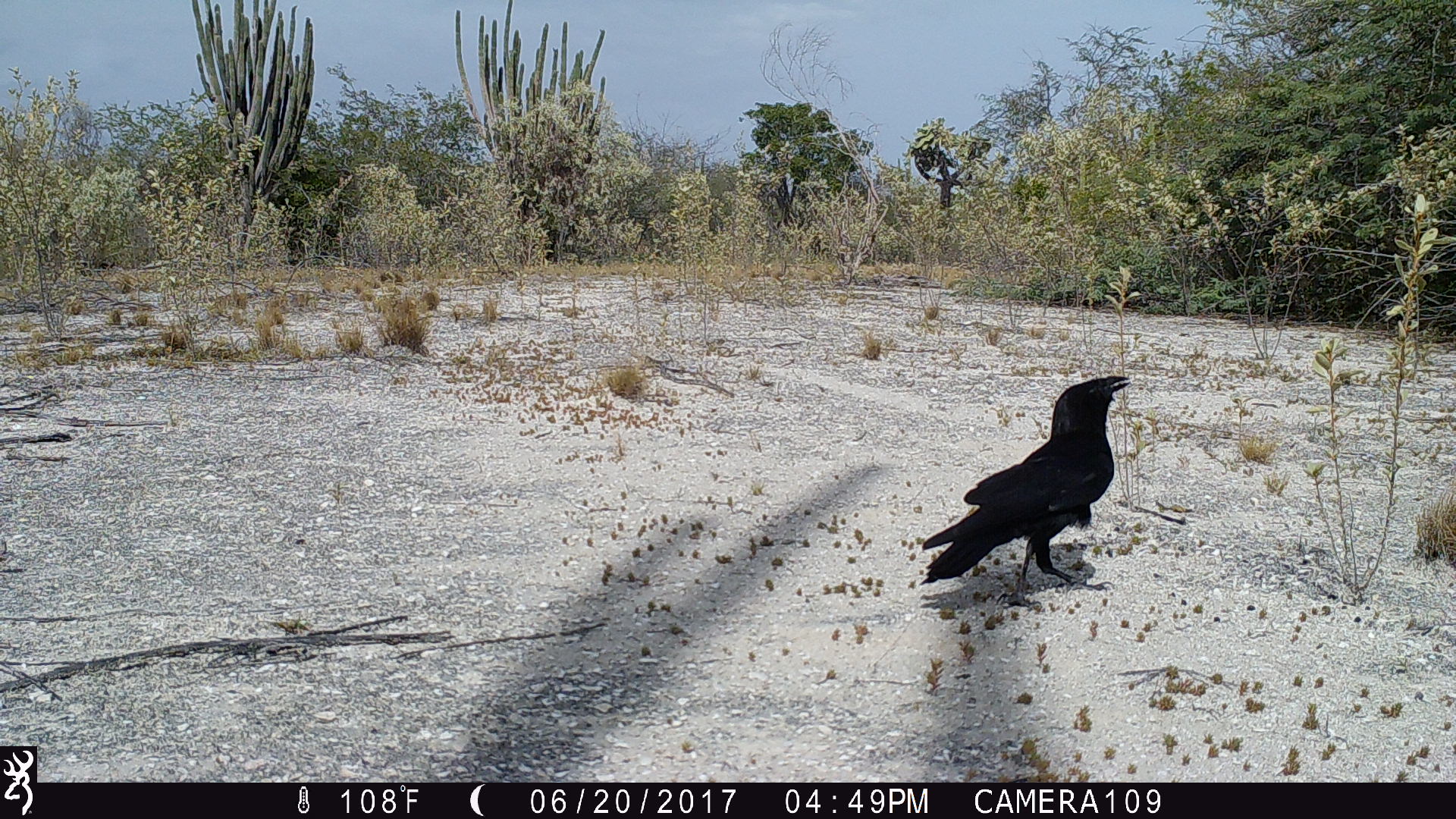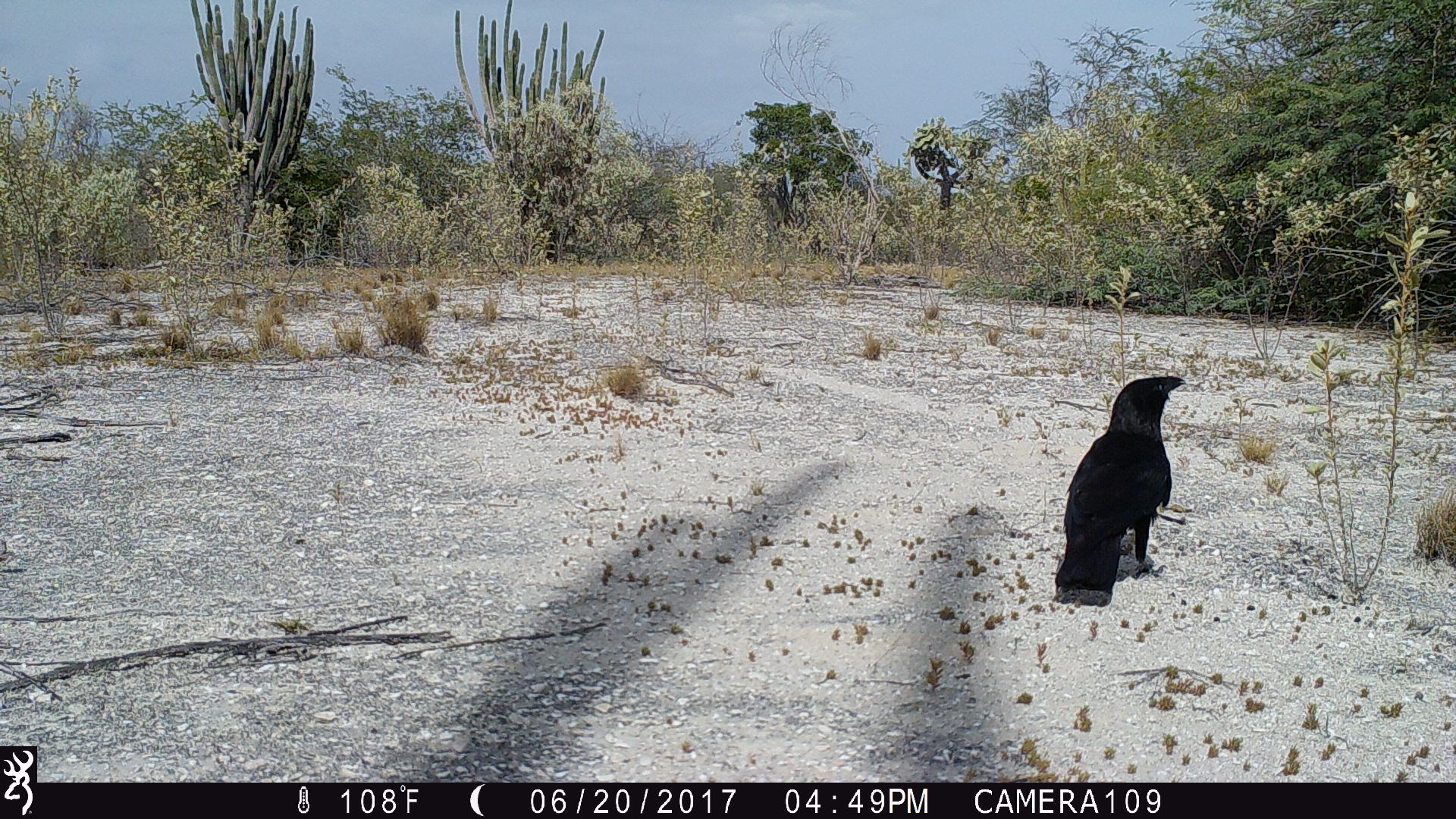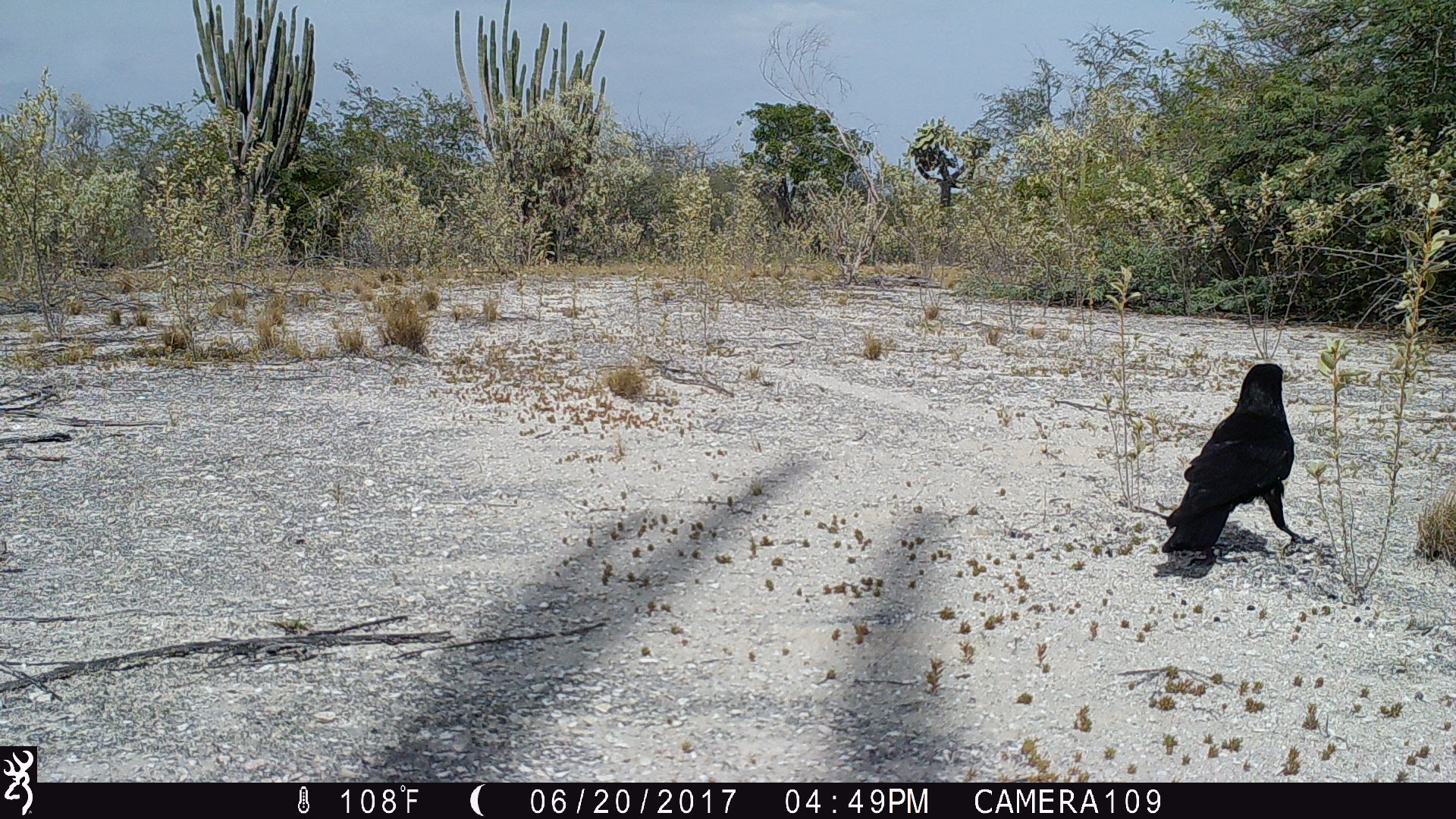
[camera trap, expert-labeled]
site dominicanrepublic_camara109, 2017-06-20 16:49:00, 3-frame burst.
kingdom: Animalia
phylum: Chordata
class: Aves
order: Passeriformes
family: Corvidae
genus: Corvus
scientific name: Corvus corax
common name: raven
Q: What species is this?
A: Raven (Corvus corax).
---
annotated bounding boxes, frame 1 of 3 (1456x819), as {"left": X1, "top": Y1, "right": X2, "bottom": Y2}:
raven: {"left": 915, "top": 374, "right": 1136, "bottom": 600}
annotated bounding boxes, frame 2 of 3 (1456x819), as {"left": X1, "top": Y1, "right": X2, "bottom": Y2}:
raven: {"left": 1052, "top": 374, "right": 1190, "bottom": 599}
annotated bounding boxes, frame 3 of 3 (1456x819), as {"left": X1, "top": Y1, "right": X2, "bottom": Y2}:
raven: {"left": 1140, "top": 362, "right": 1300, "bottom": 563}